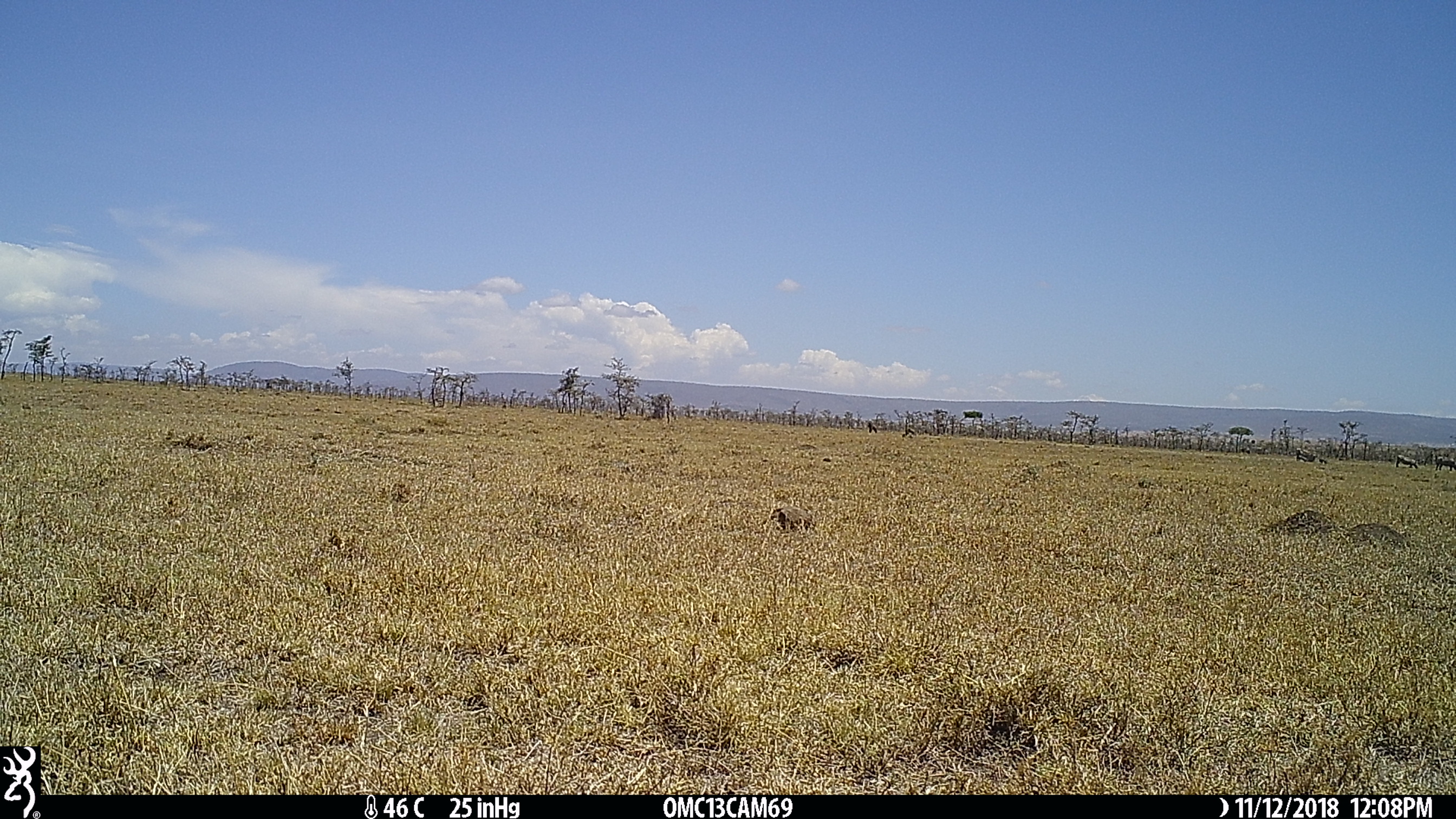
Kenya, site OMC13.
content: unidentified animal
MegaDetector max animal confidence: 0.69